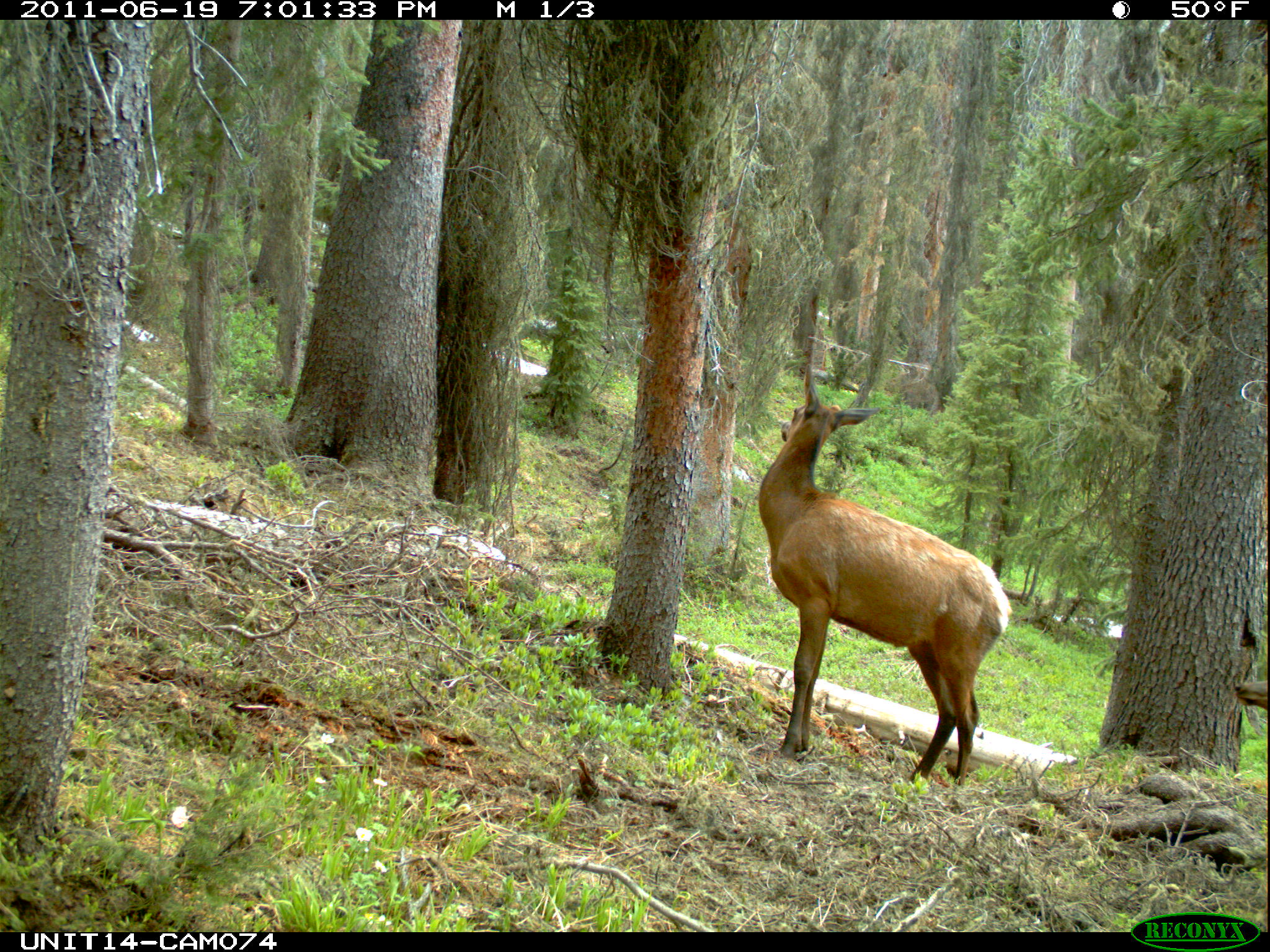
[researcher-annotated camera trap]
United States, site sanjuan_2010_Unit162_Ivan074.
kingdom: Animalia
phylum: Chordata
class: Mammalia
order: Artiodactyla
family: Cervidae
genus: Cervus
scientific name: Cervus elaphus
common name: red deer